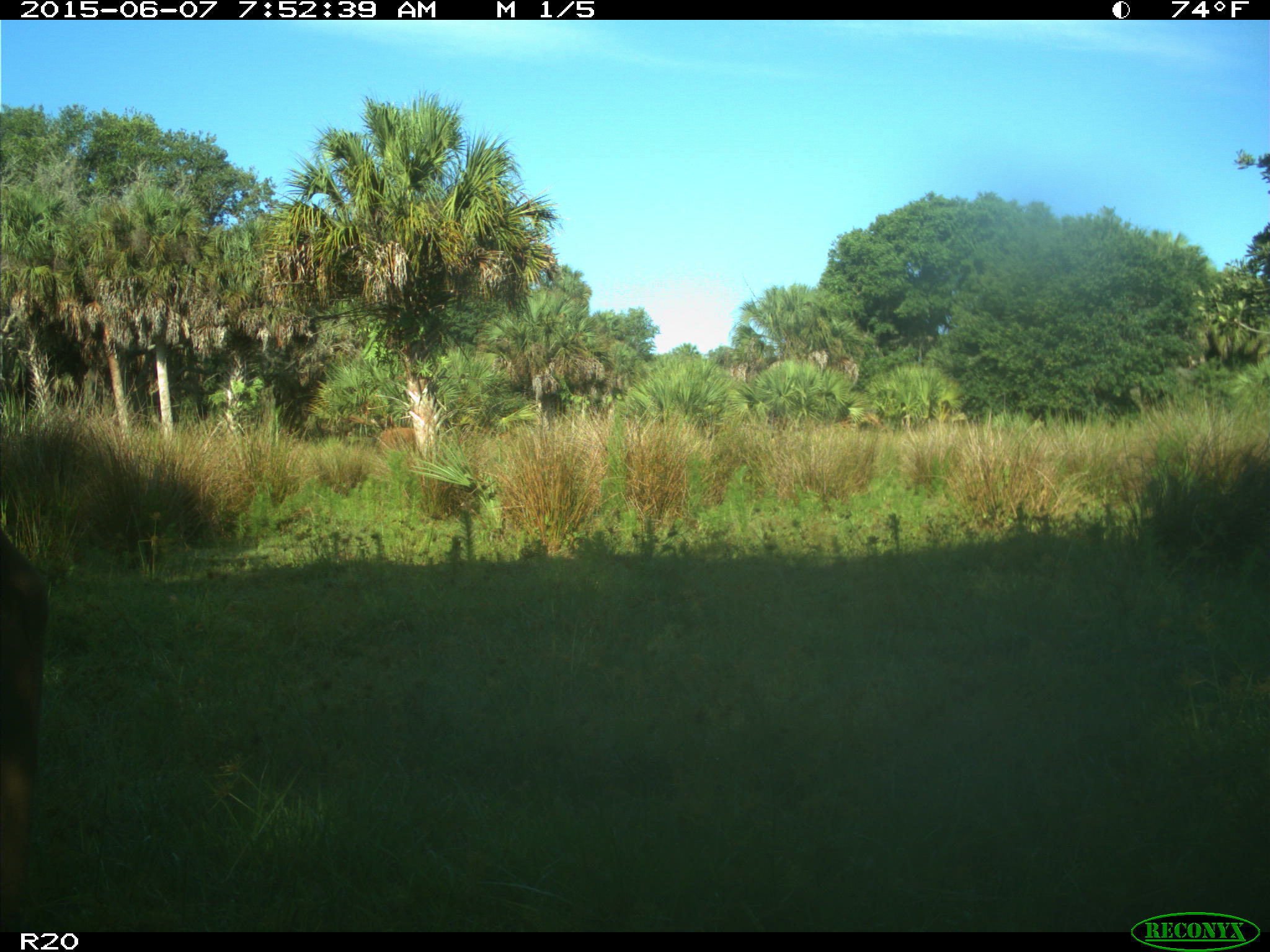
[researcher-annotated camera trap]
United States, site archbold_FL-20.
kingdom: Animalia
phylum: Chordata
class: Mammalia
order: Artiodactyla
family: Bovidae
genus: Bos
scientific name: Bos taurus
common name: domestic cow